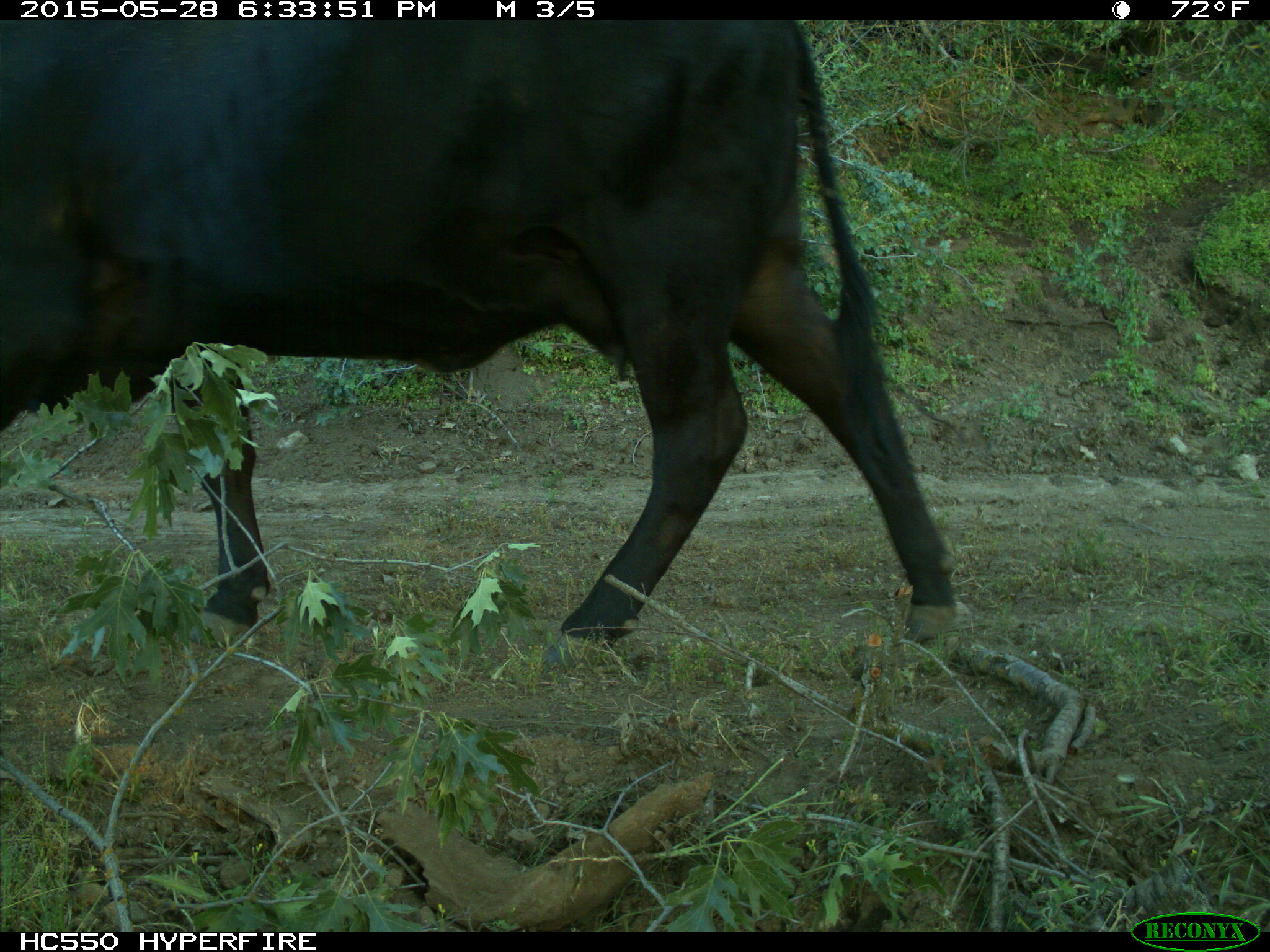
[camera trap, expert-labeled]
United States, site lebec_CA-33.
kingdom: Animalia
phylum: Chordata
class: Mammalia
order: Artiodactyla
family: Bovidae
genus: Bos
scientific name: Bos taurus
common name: domestic cow